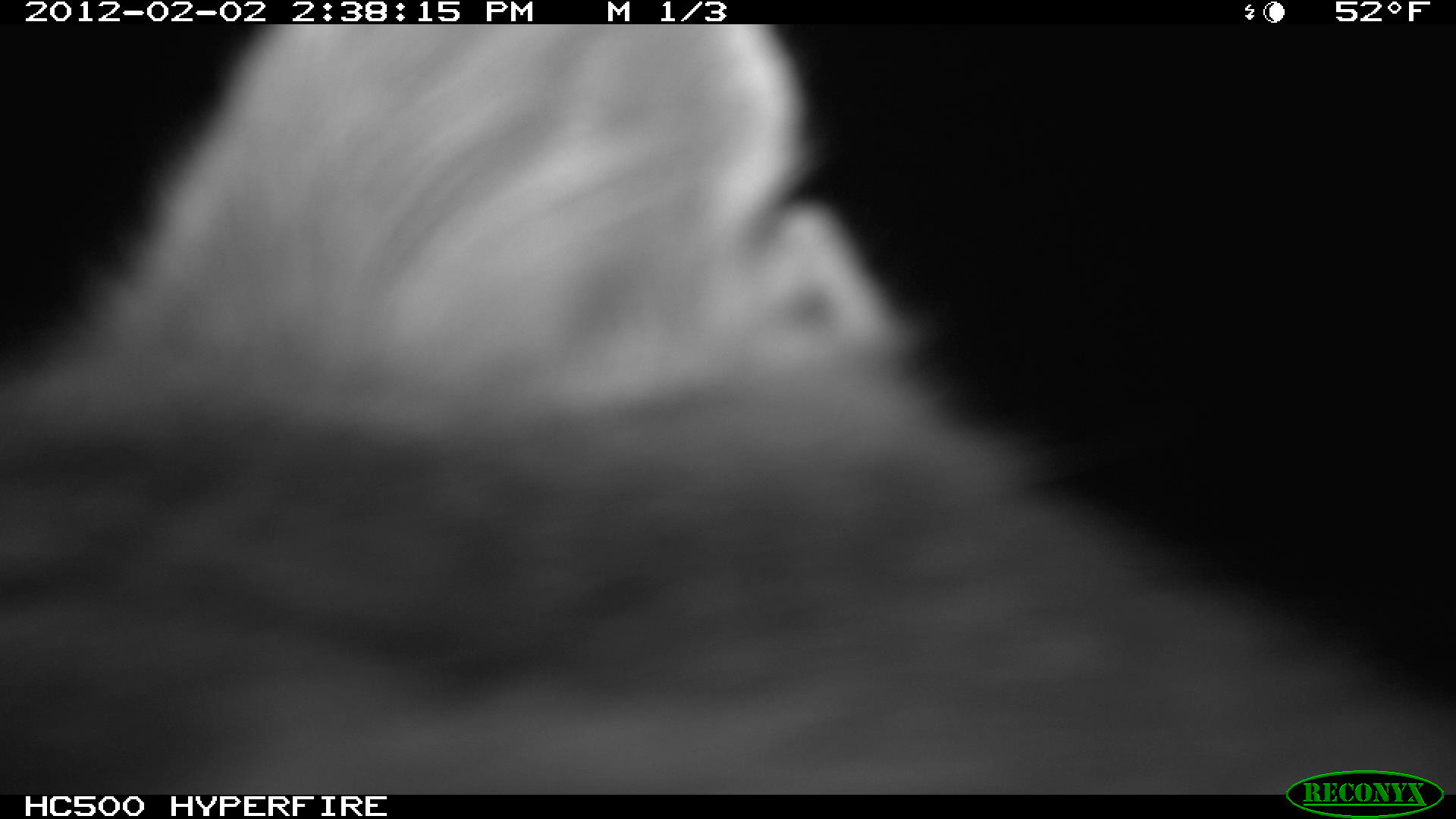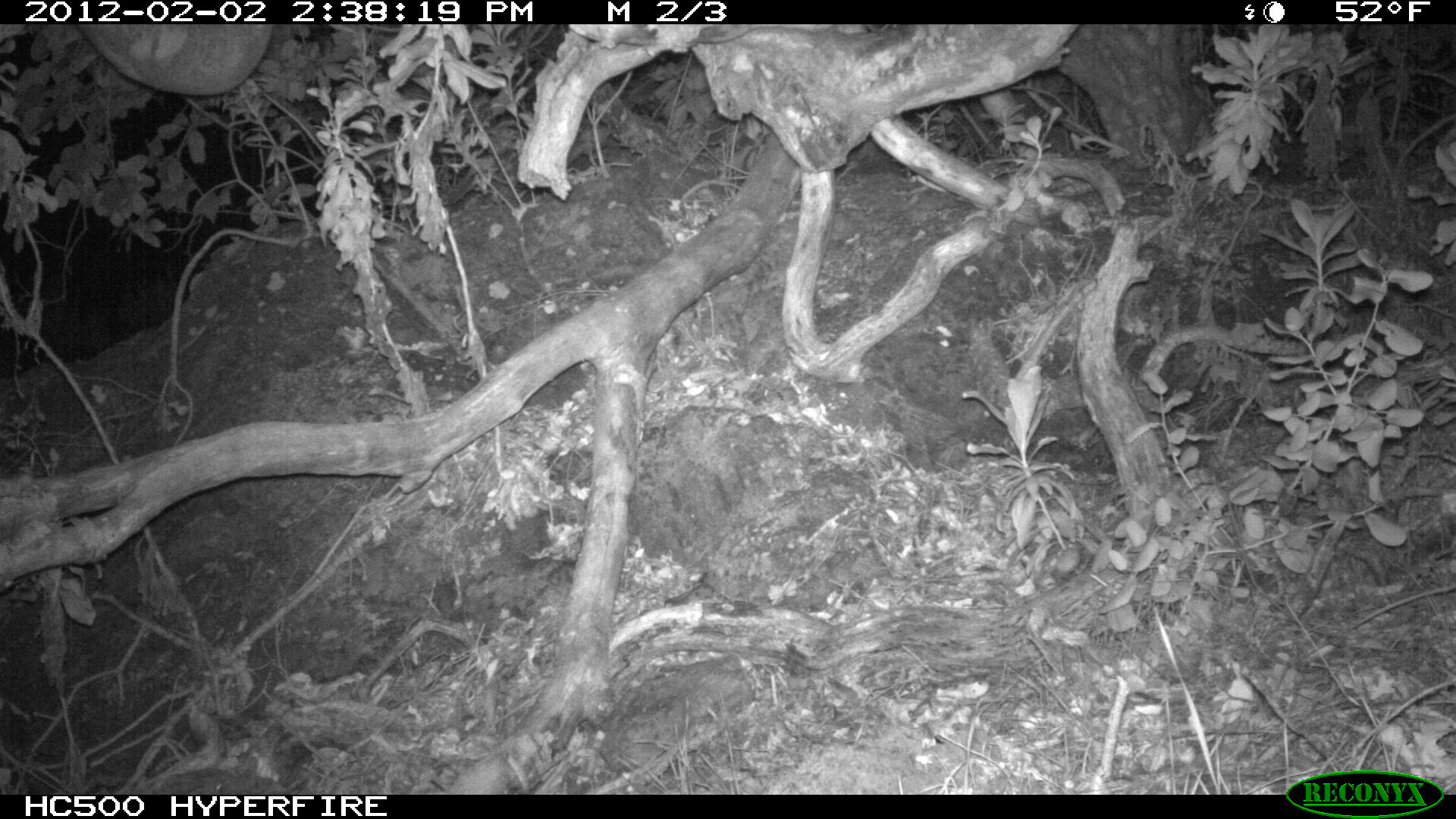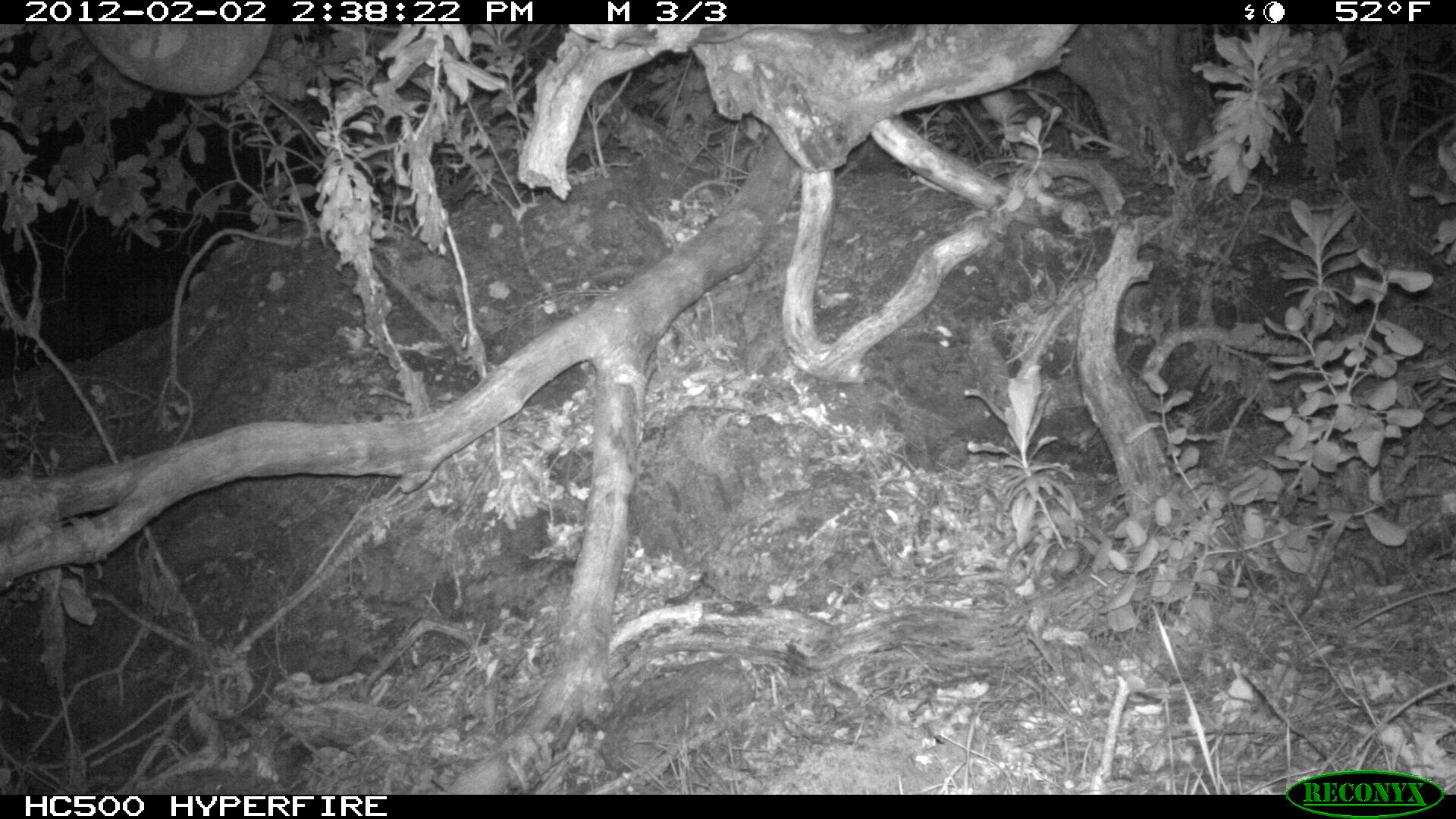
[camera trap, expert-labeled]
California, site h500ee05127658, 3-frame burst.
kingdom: Animalia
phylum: Chordata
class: Mammalia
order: Carnivora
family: Canidae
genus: Urocyon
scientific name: Urocyon littoralis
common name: island fox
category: fox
Fox (island fox) (Urocyon littoralis).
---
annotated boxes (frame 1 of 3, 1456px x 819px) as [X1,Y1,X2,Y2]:
fox: [0,23,1455,794]